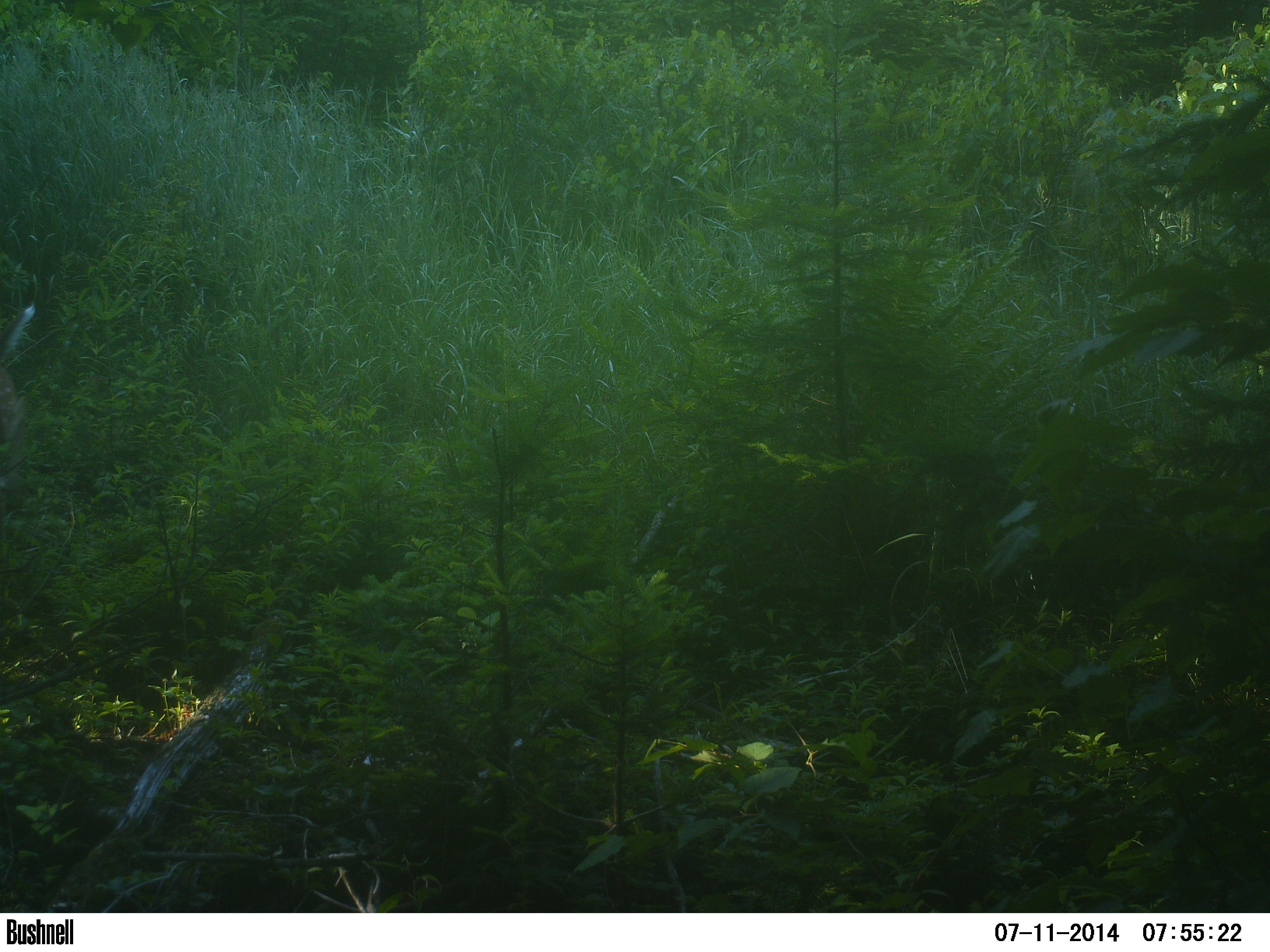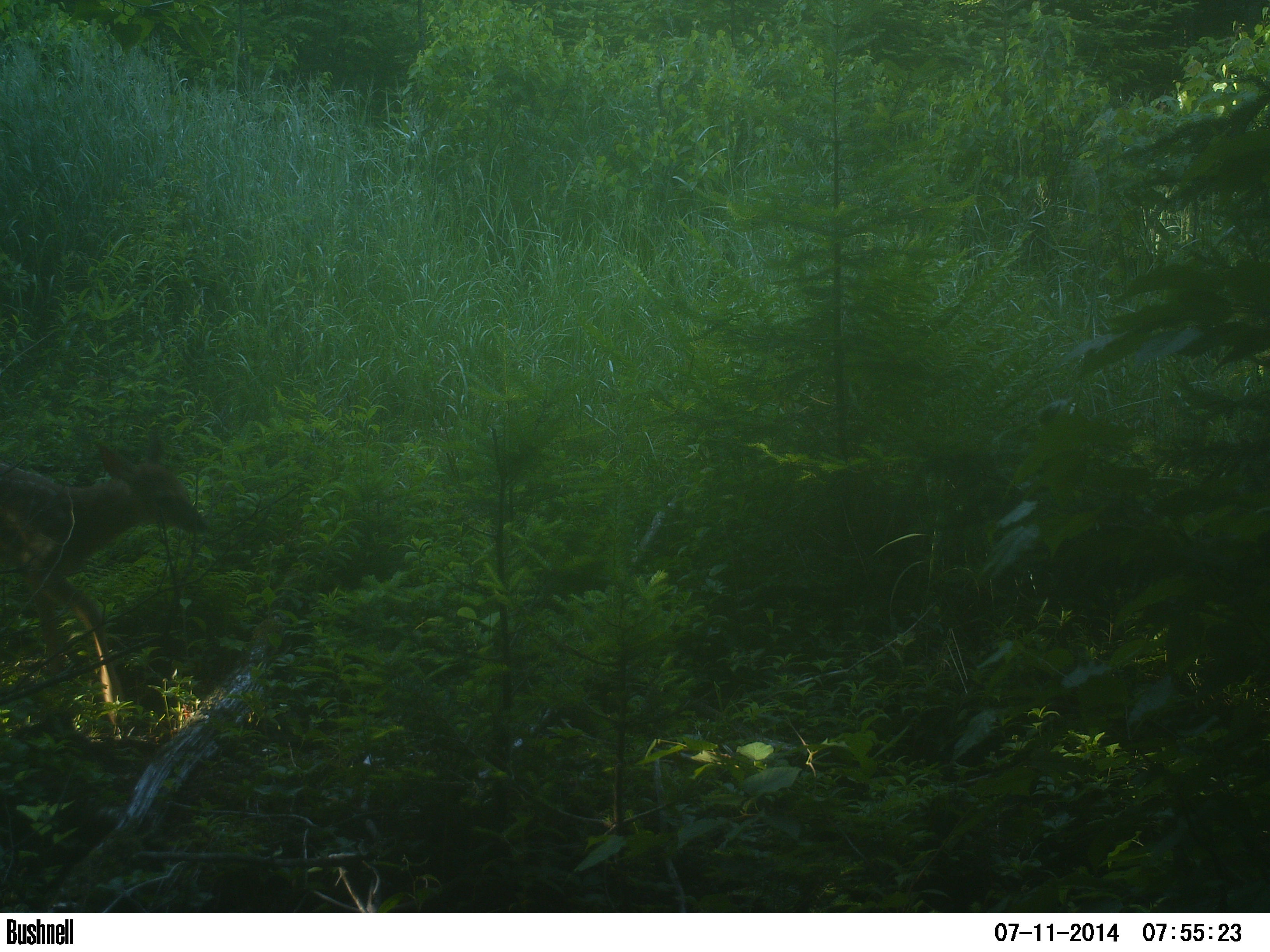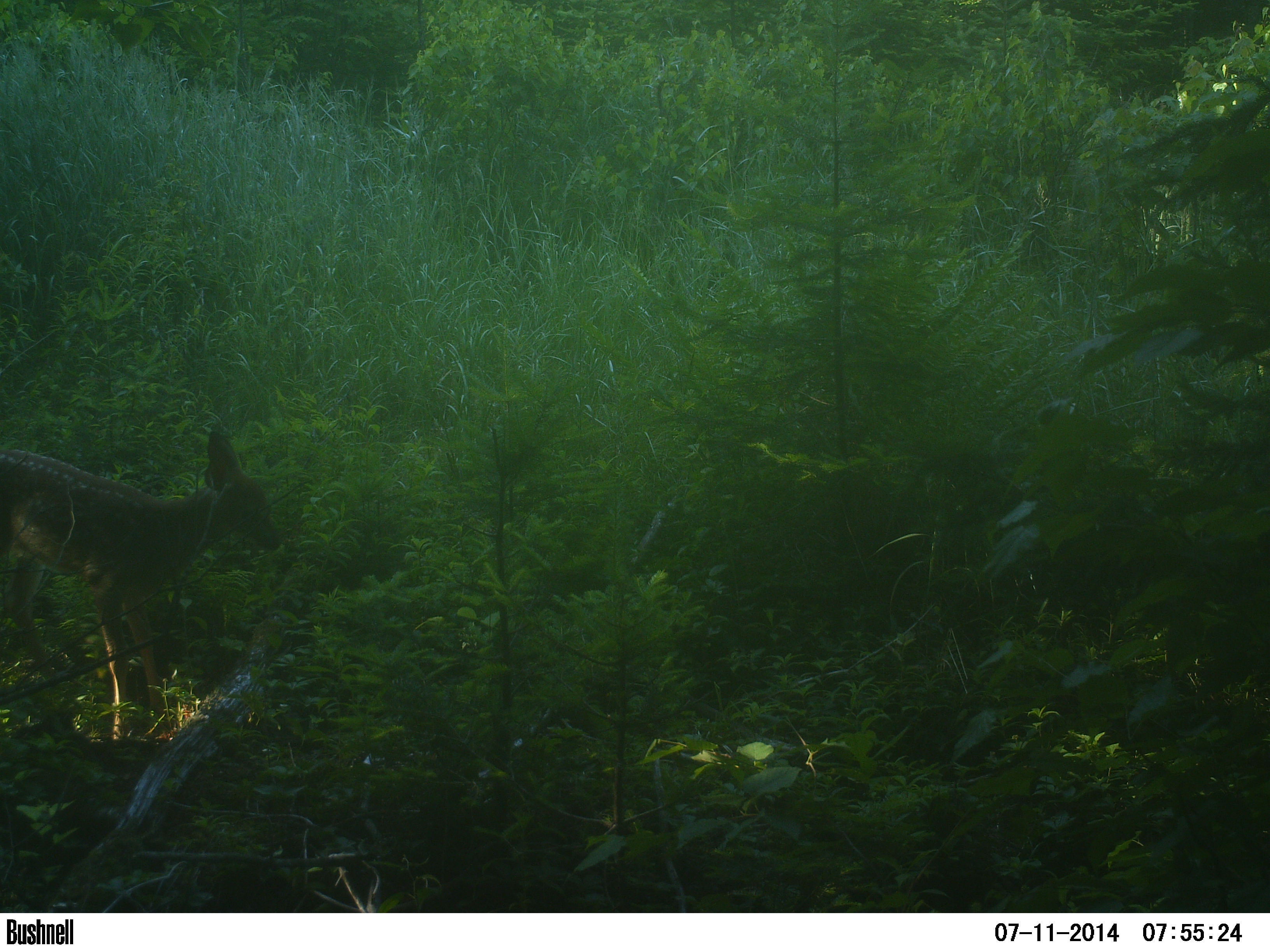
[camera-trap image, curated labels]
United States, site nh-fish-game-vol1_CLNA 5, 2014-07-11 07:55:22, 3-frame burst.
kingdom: Animalia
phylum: Chordata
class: Mammalia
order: Artiodactyla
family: Cervidae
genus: Odocoileus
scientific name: Odocoileus virginianus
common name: white-tailed deer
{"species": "white-tailed deer (Odocoileus virginianus)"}